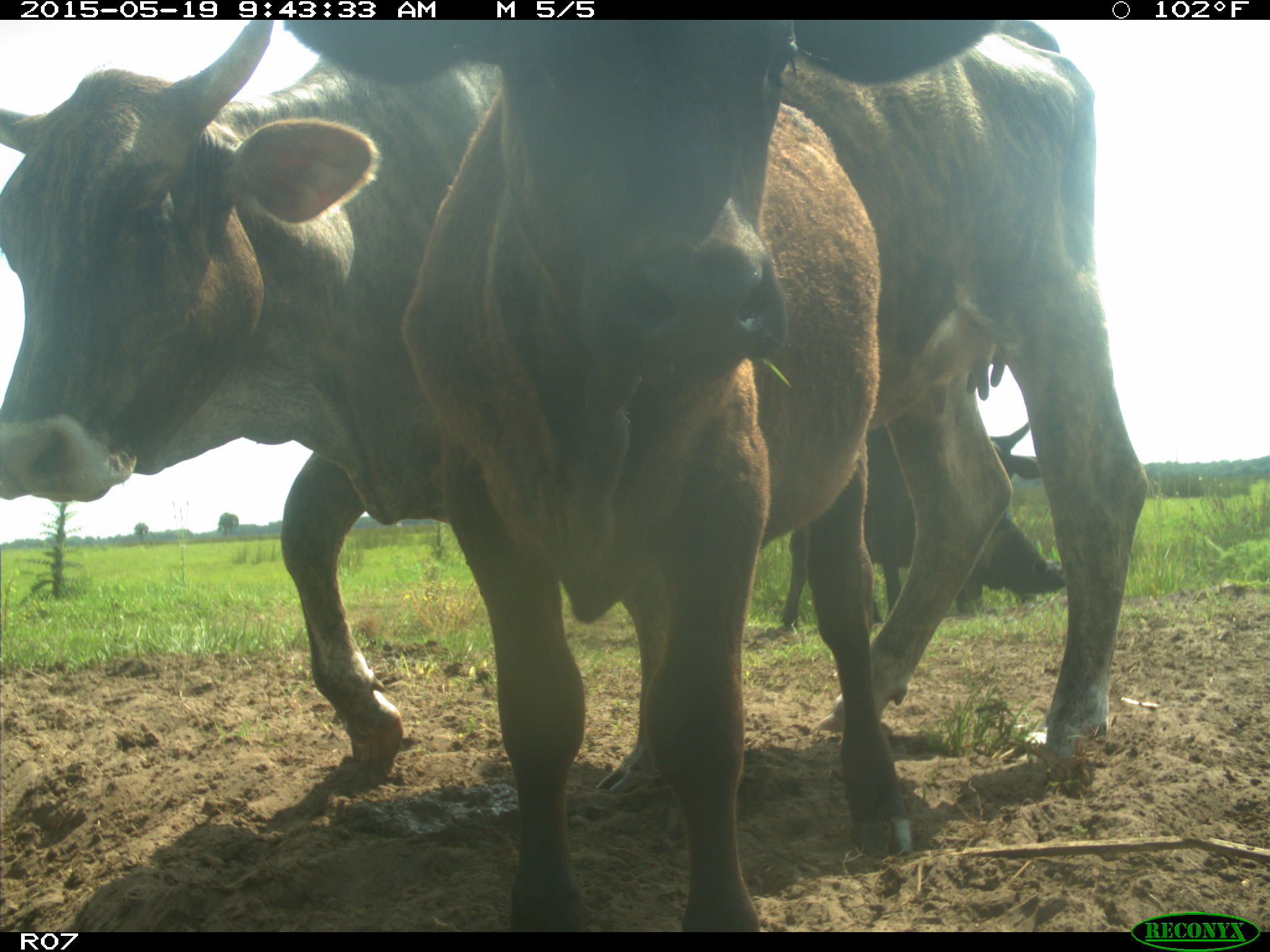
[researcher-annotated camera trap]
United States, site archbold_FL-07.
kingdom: Animalia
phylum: Chordata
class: Mammalia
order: Artiodactyla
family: Bovidae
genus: Bos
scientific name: Bos taurus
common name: domestic cow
Bos taurus (domestic cow).